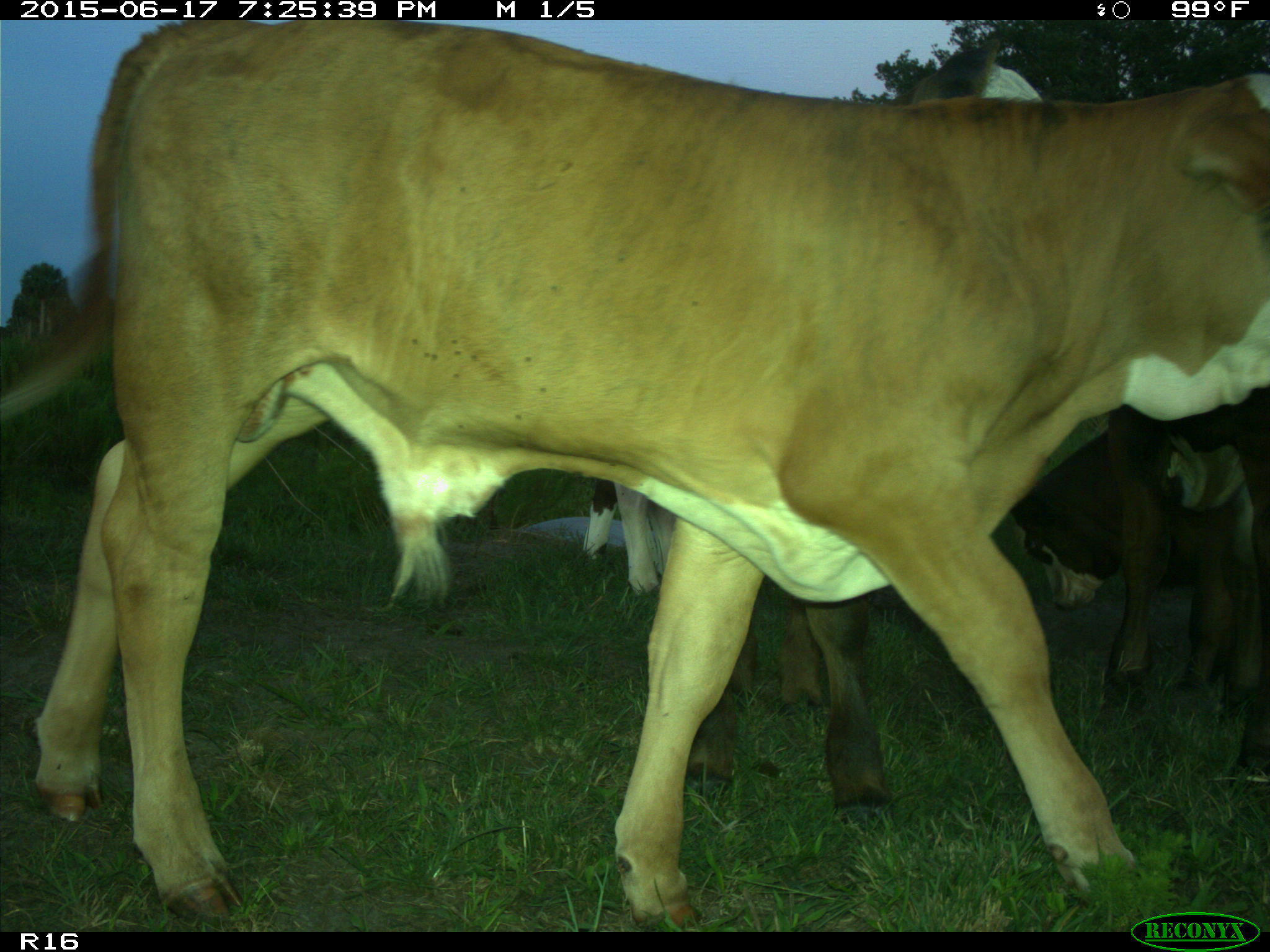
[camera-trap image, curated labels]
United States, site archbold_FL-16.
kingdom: Animalia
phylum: Chordata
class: Mammalia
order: Artiodactyla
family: Bovidae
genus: Bos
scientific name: Bos taurus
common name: domestic cow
Bos taurus (domestic cow).